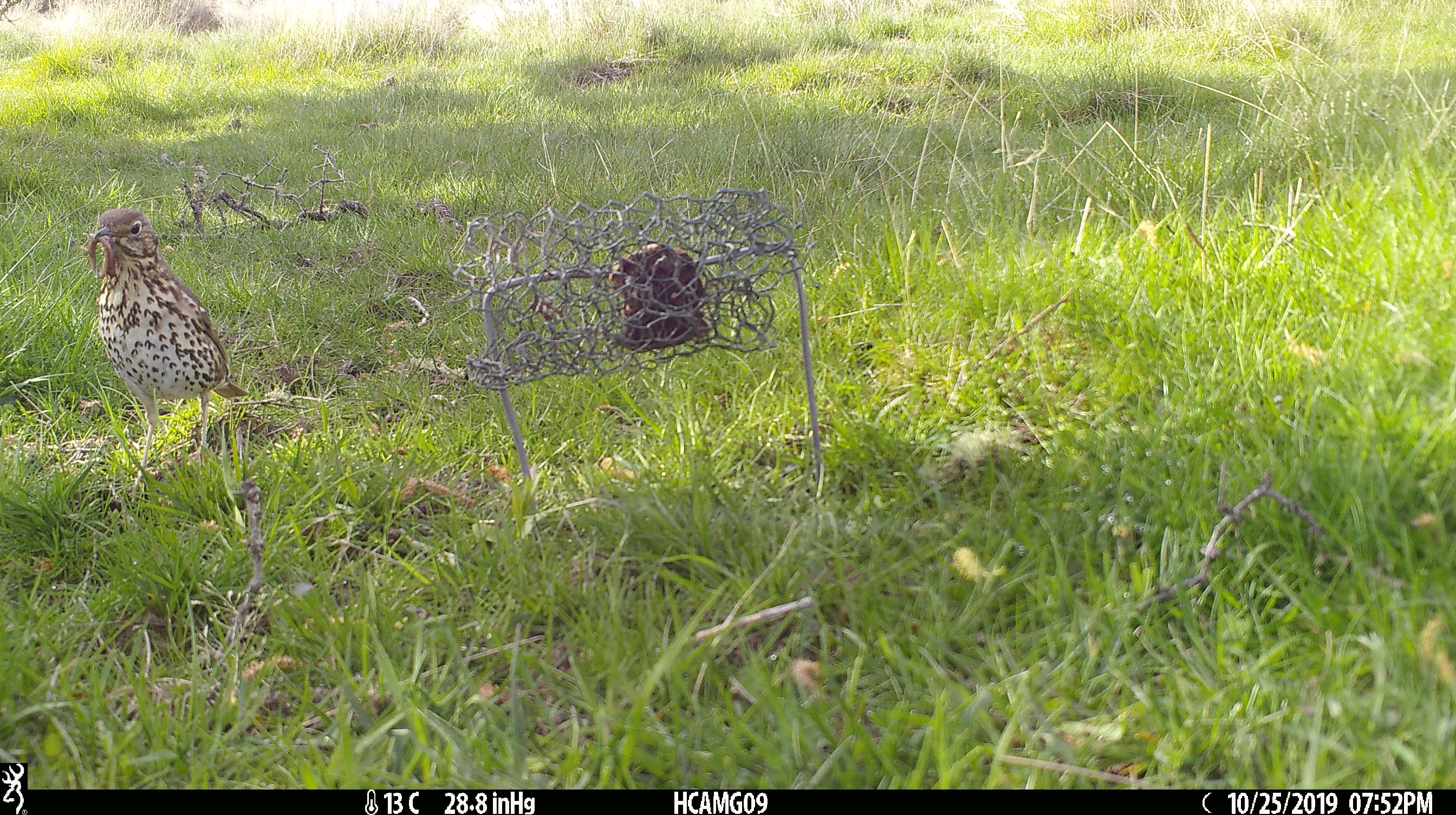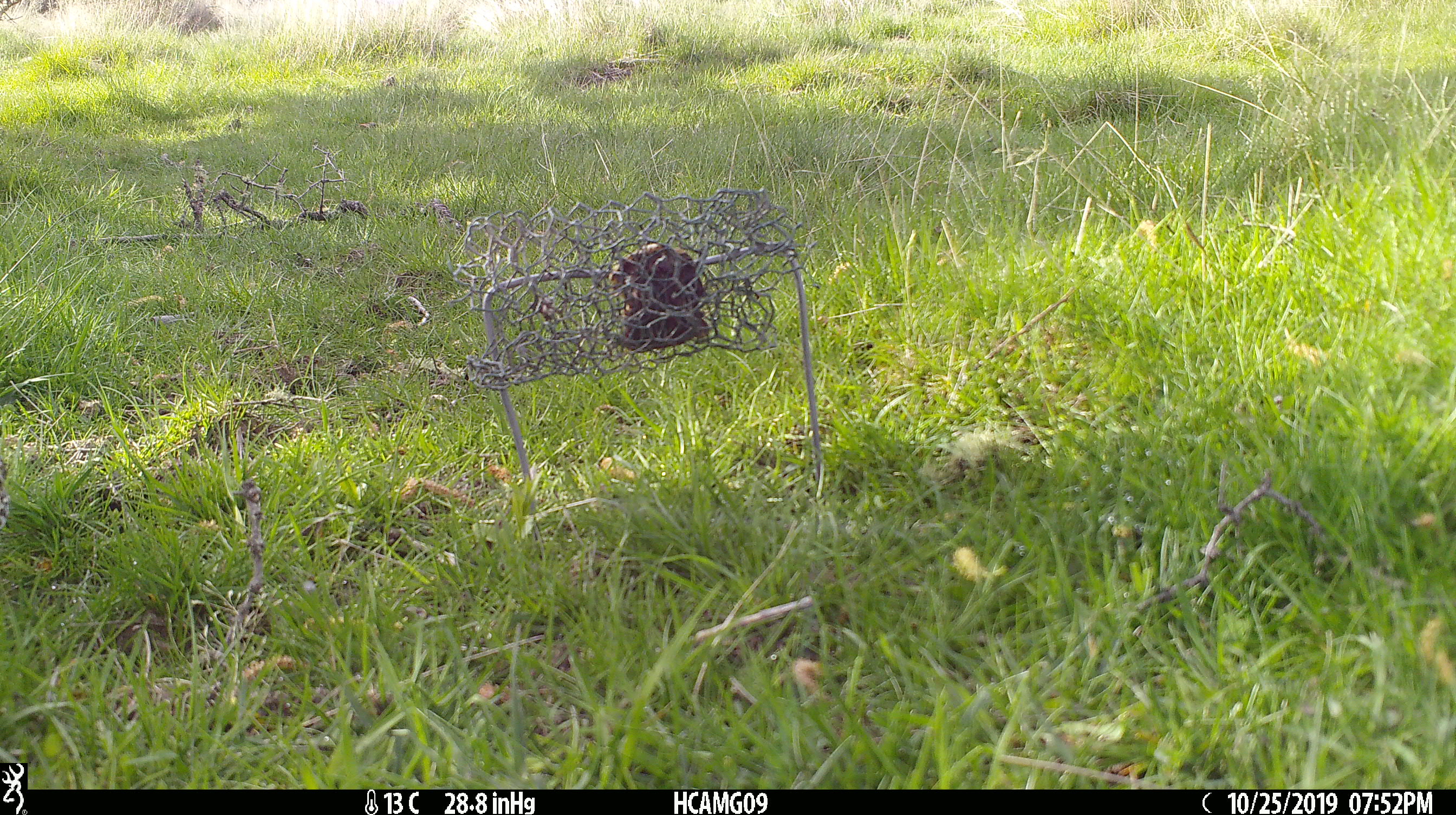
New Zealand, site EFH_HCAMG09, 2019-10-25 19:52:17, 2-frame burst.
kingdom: Animalia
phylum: Chordata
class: Aves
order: Passeriformes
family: Turdidae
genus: Turdus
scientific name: Turdus philomelos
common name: song thrush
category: thrush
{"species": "thrush (song thrush) (Turdus philomelos)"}